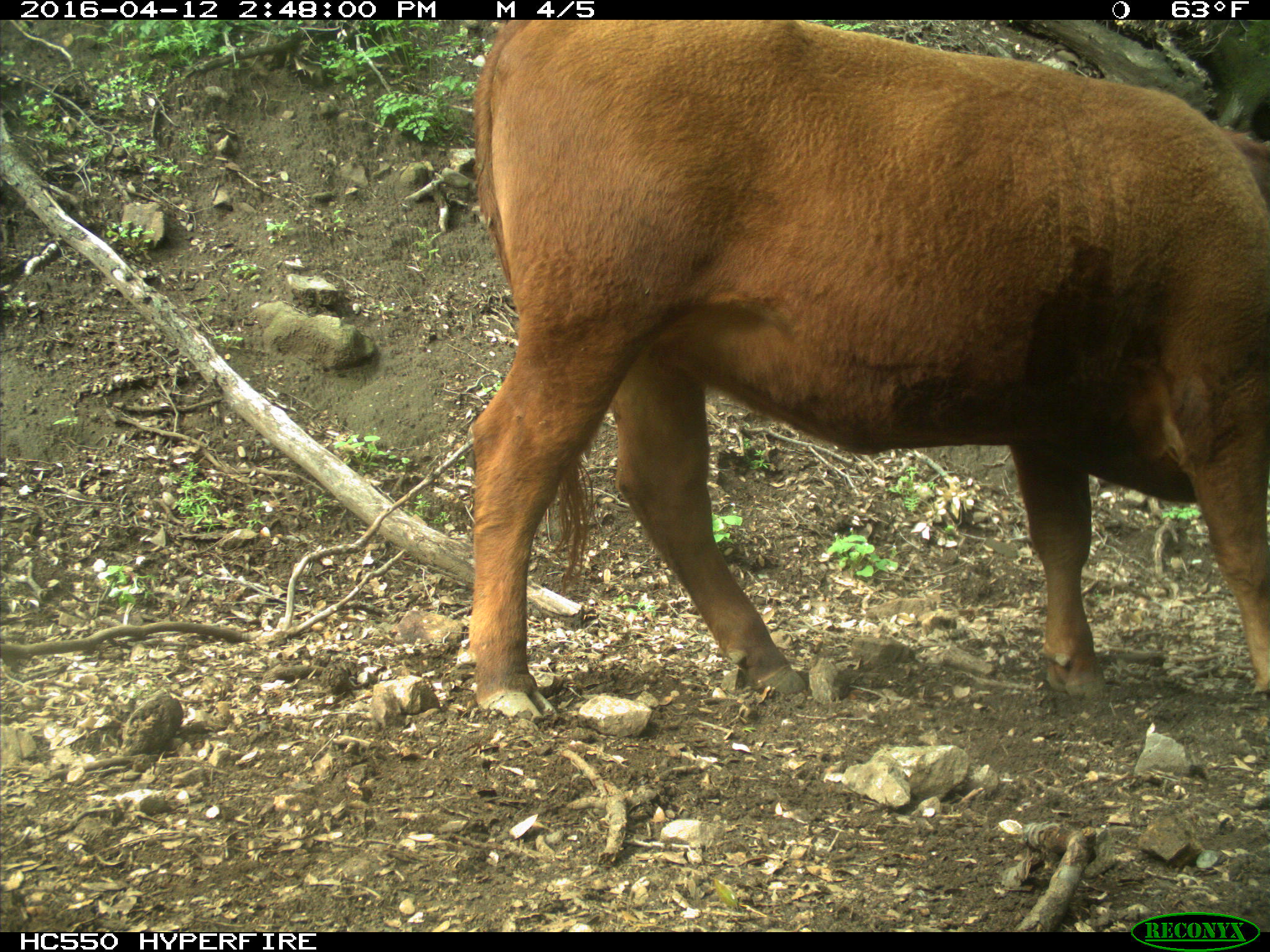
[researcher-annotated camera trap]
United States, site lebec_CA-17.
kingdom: Animalia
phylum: Chordata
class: Mammalia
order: Artiodactyla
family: Bovidae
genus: Bos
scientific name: Bos taurus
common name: domestic cow